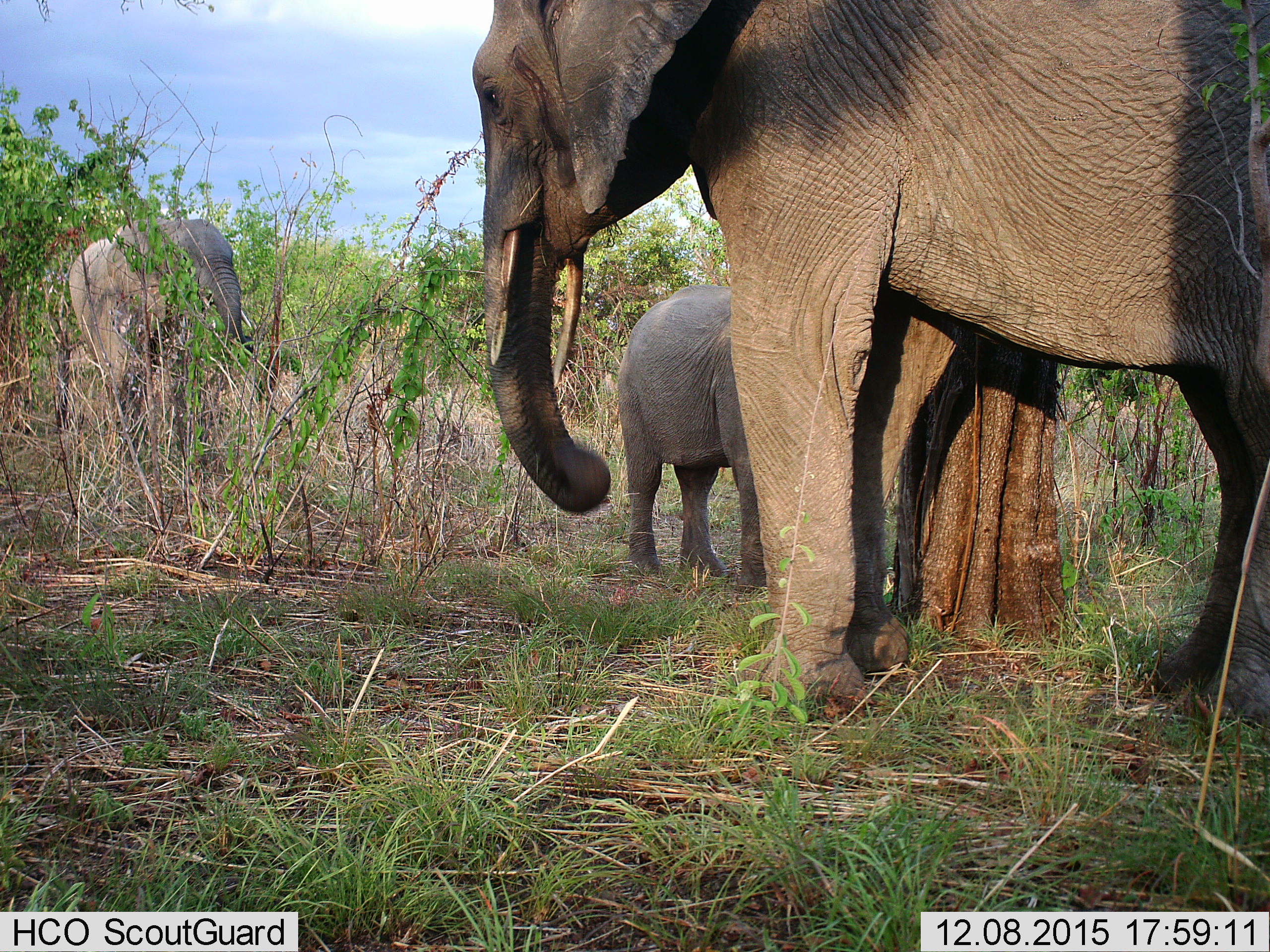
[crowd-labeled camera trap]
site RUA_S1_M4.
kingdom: Animalia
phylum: Chordata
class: Mammalia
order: Proboscidea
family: Elephantidae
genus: Loxodonta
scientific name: Loxodonta africana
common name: african bush elephant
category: elephant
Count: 3.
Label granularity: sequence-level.